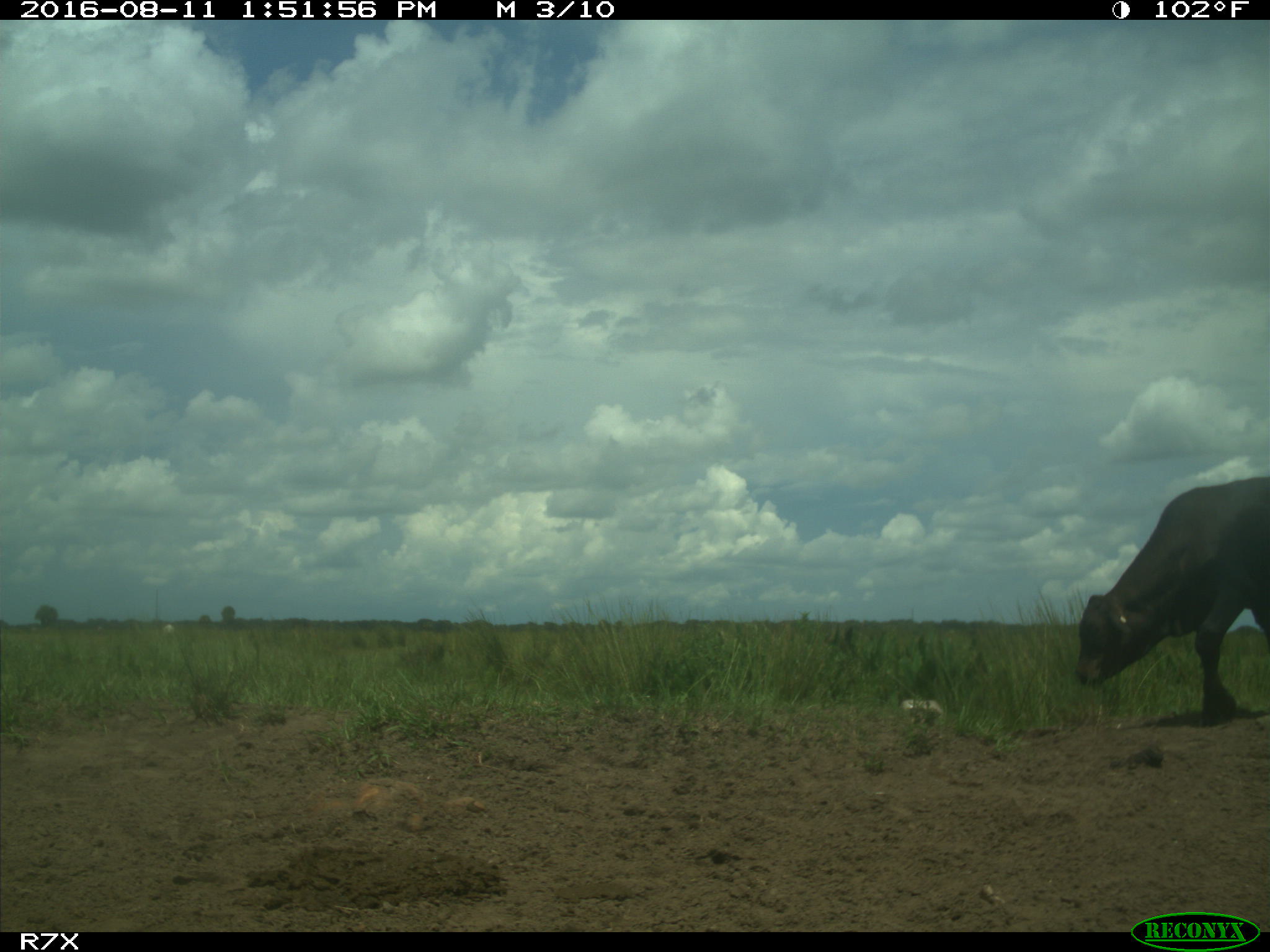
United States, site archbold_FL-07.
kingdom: Animalia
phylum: Chordata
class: Mammalia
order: Artiodactyla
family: Bovidae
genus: Bos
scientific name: Bos taurus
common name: domestic cow